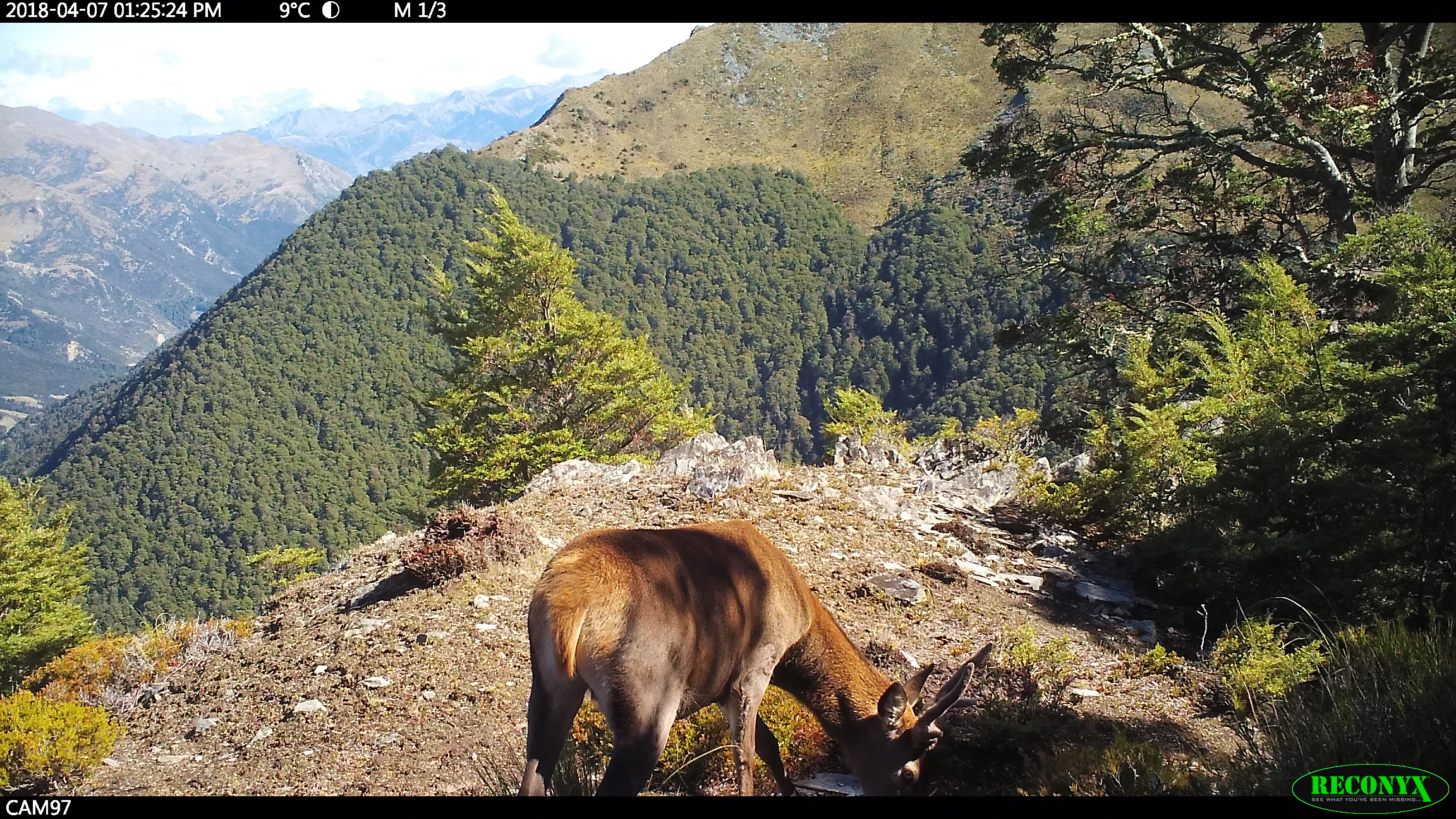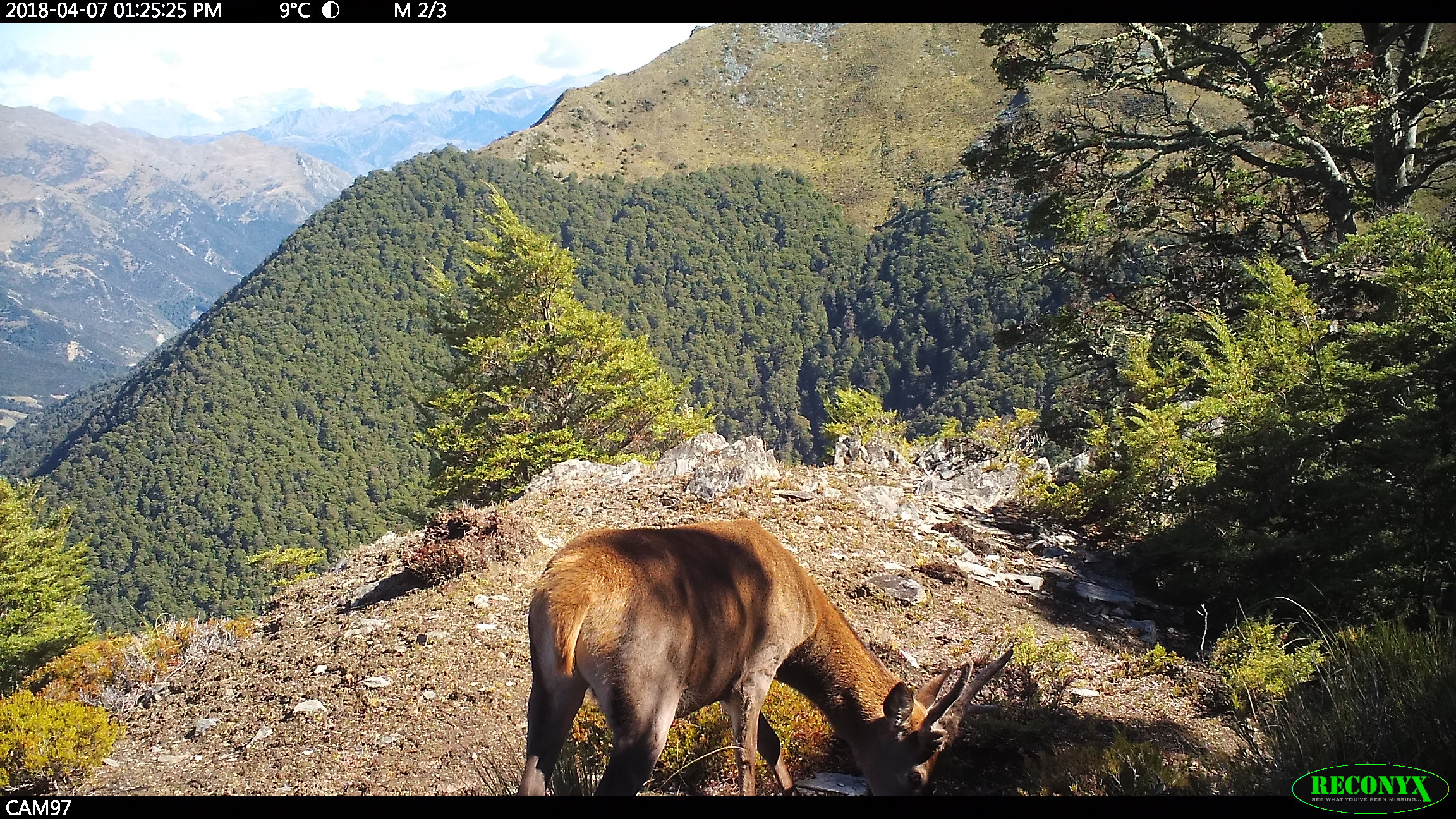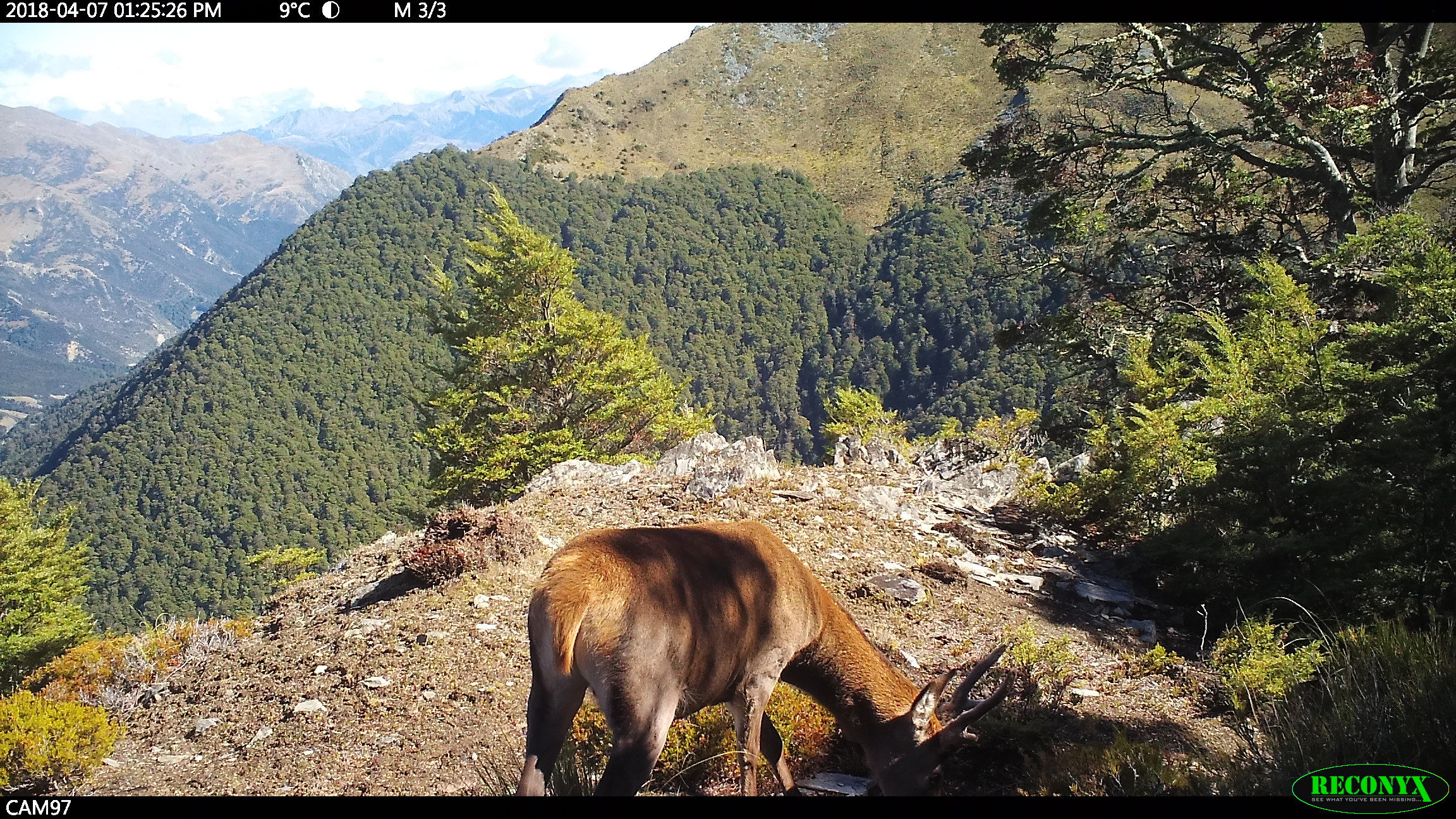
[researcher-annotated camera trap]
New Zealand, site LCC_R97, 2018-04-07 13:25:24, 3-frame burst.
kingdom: Animalia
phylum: Chordata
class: Mammalia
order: Artiodactyla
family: Cervidae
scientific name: Cervidae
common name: deer